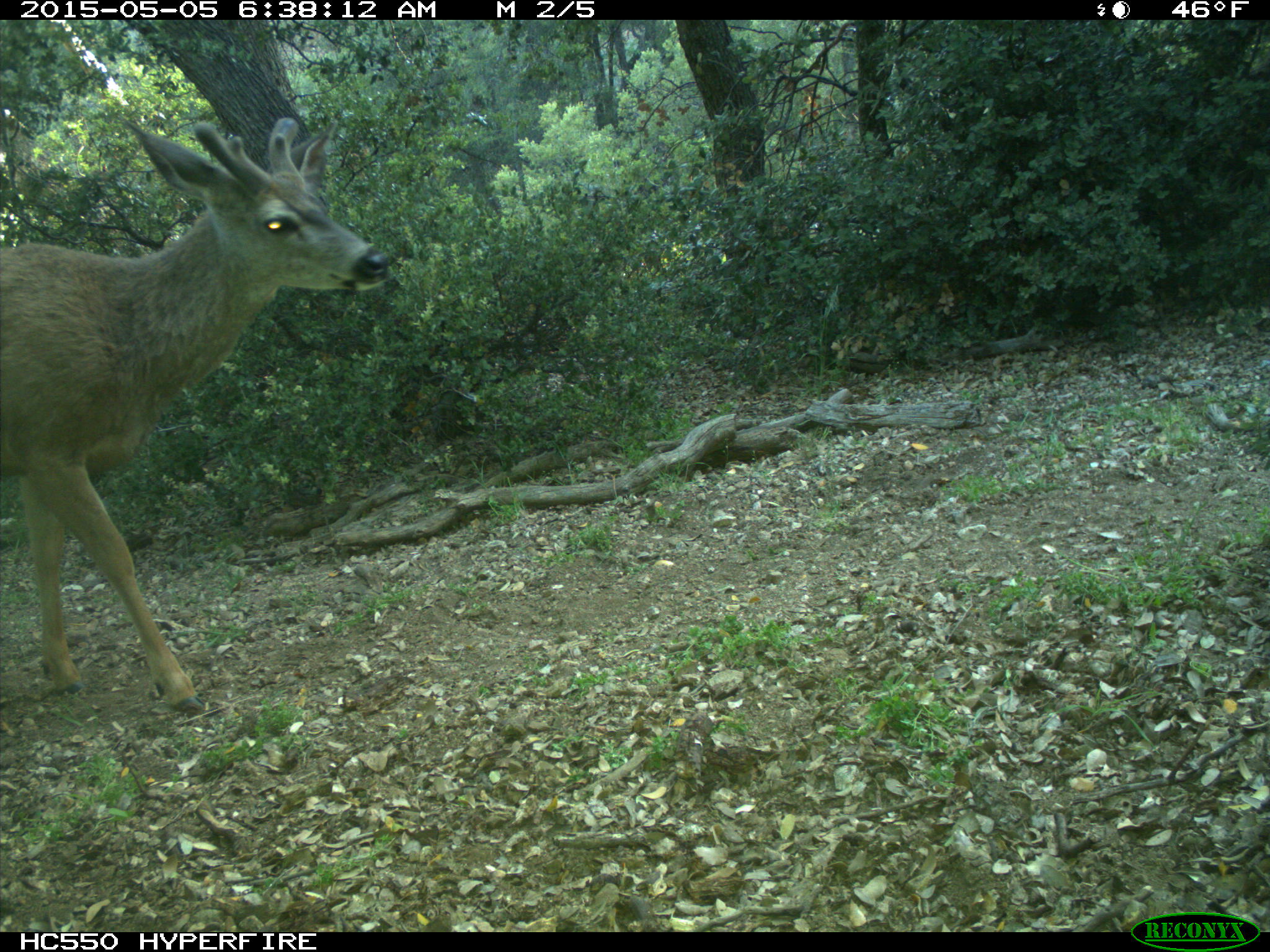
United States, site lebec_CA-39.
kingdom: Animalia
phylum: Chordata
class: Mammalia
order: Artiodactyla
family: Cervidae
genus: Odocoileus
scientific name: Odocoileus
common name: deer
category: unidentified deer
Unidentified deer (deer) (Odocoileus).